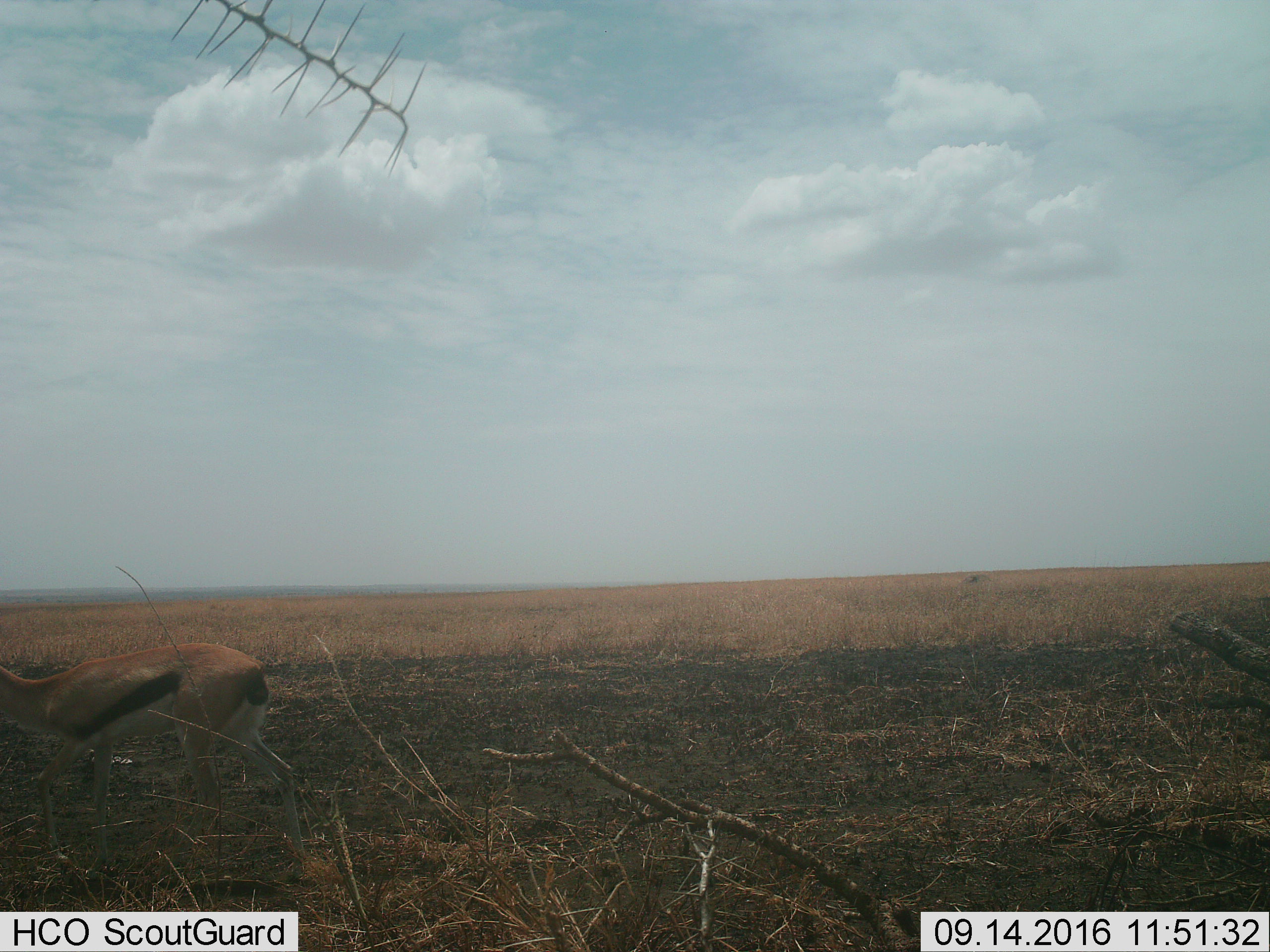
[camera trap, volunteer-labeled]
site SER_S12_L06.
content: unidentified animal